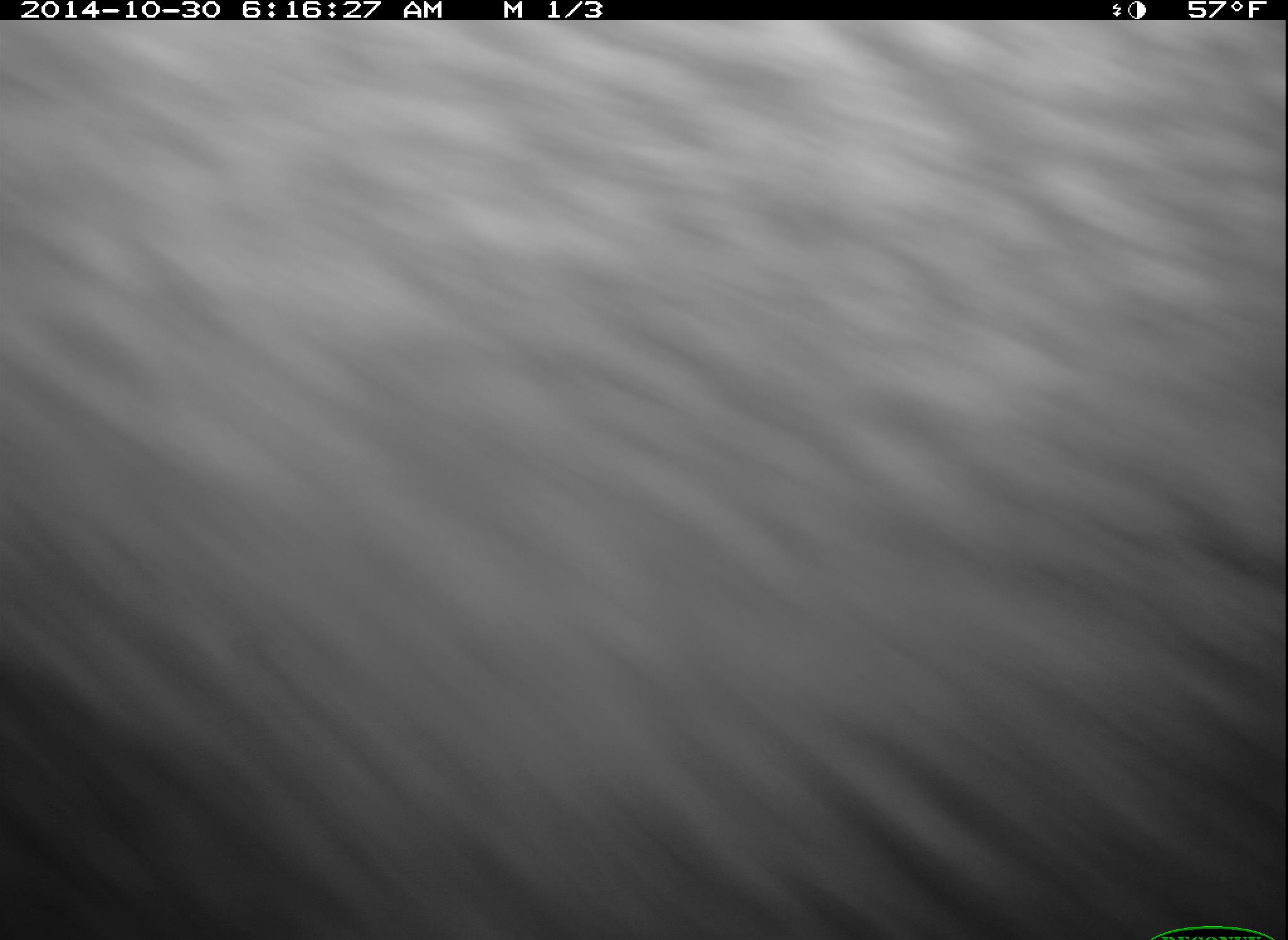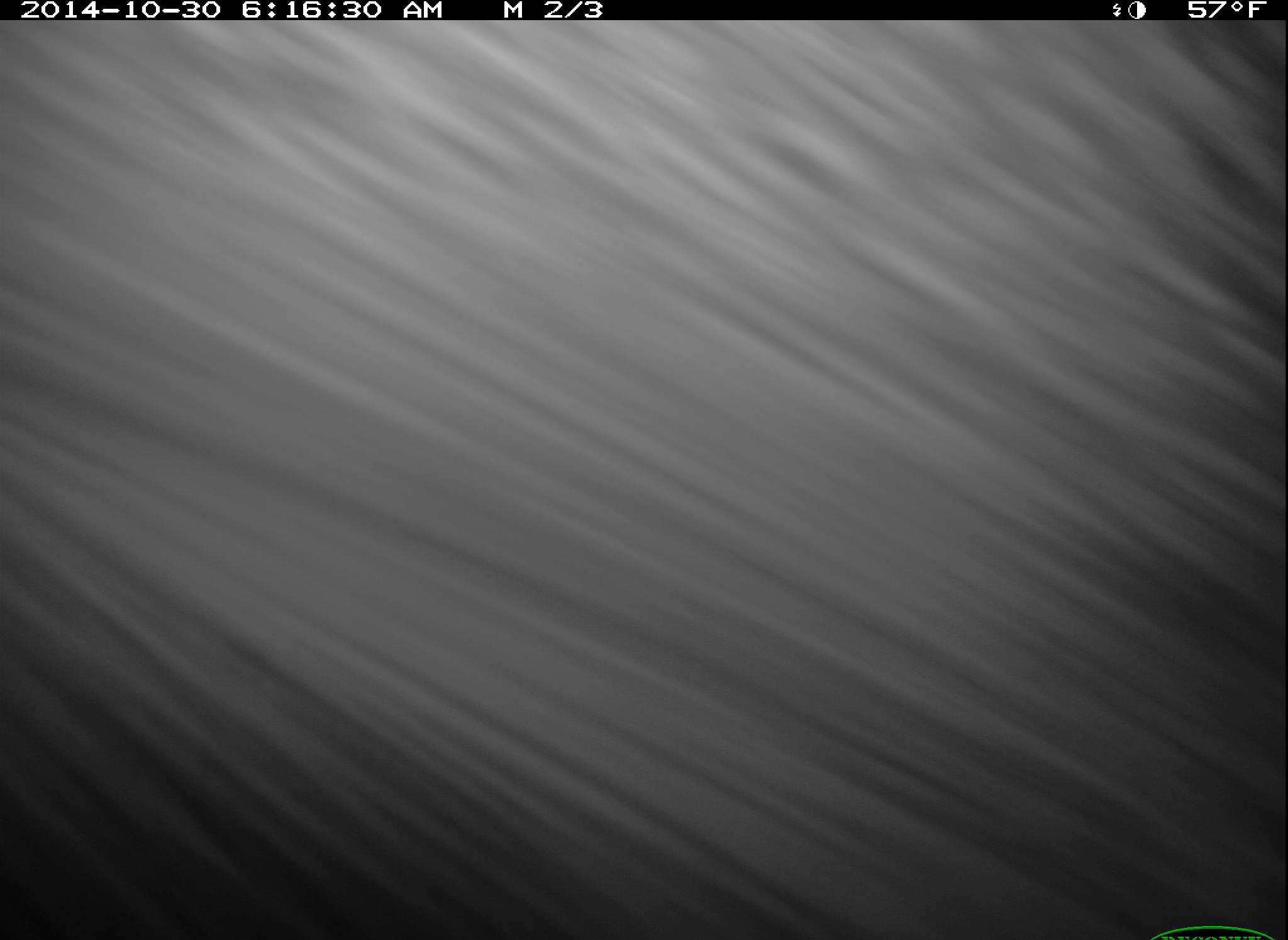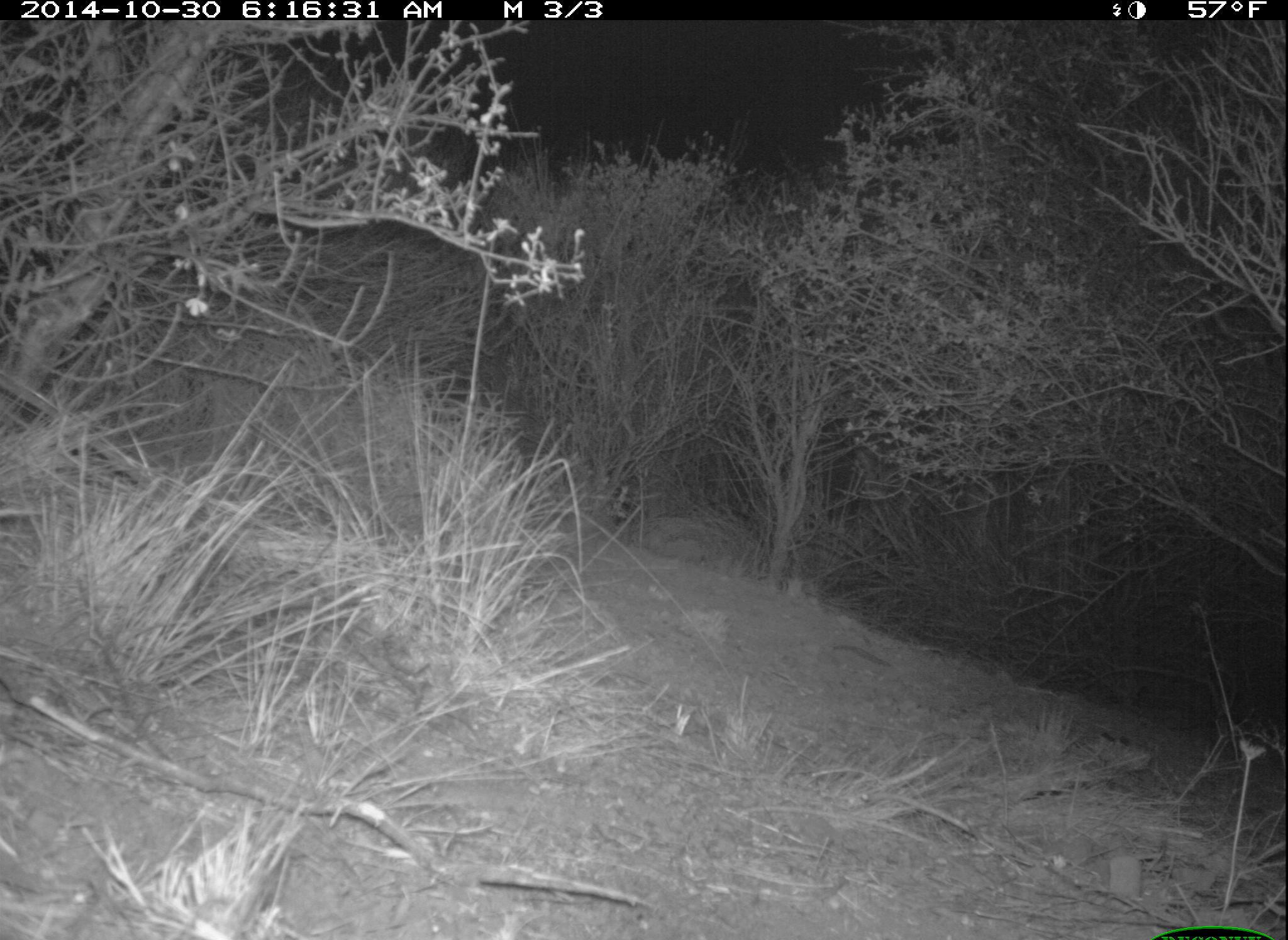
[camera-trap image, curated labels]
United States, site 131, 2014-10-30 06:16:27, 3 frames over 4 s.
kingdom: Animalia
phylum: Chordata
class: Mammalia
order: Carnivora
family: Canidae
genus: Urocyon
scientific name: Urocyon cinereoargenteus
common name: gray fox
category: fox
Fox (gray fox) (Urocyon cinereoargenteus).